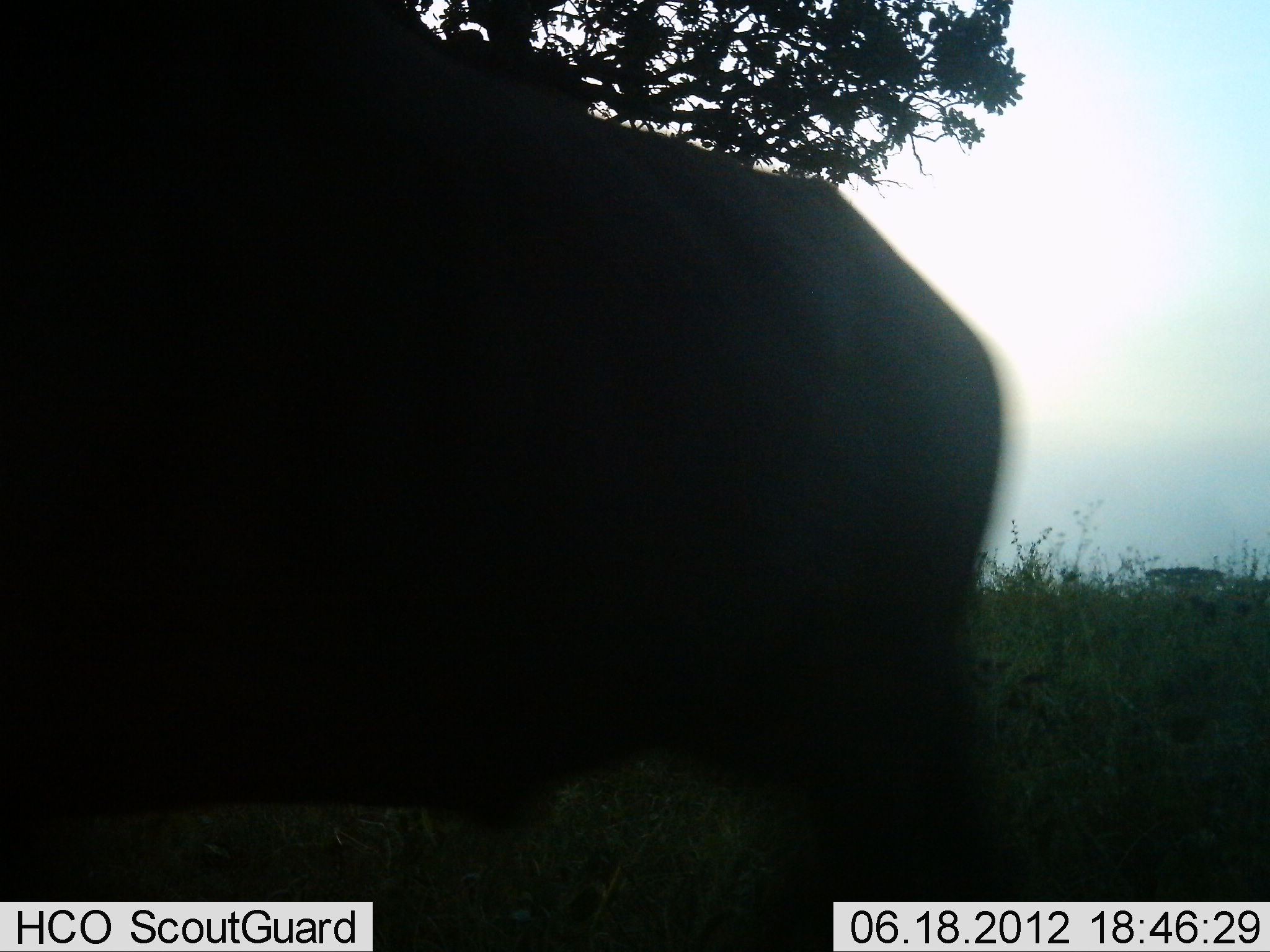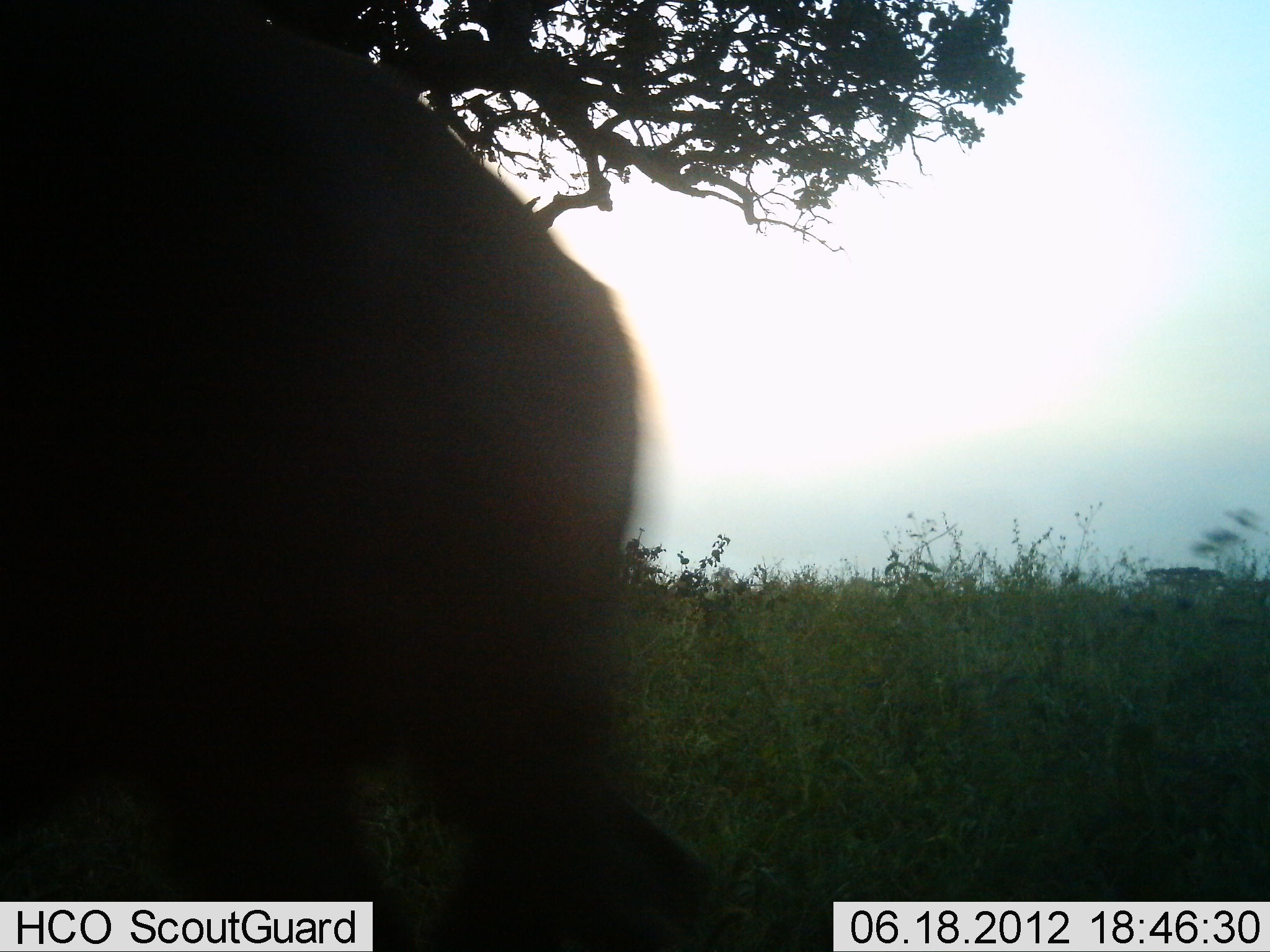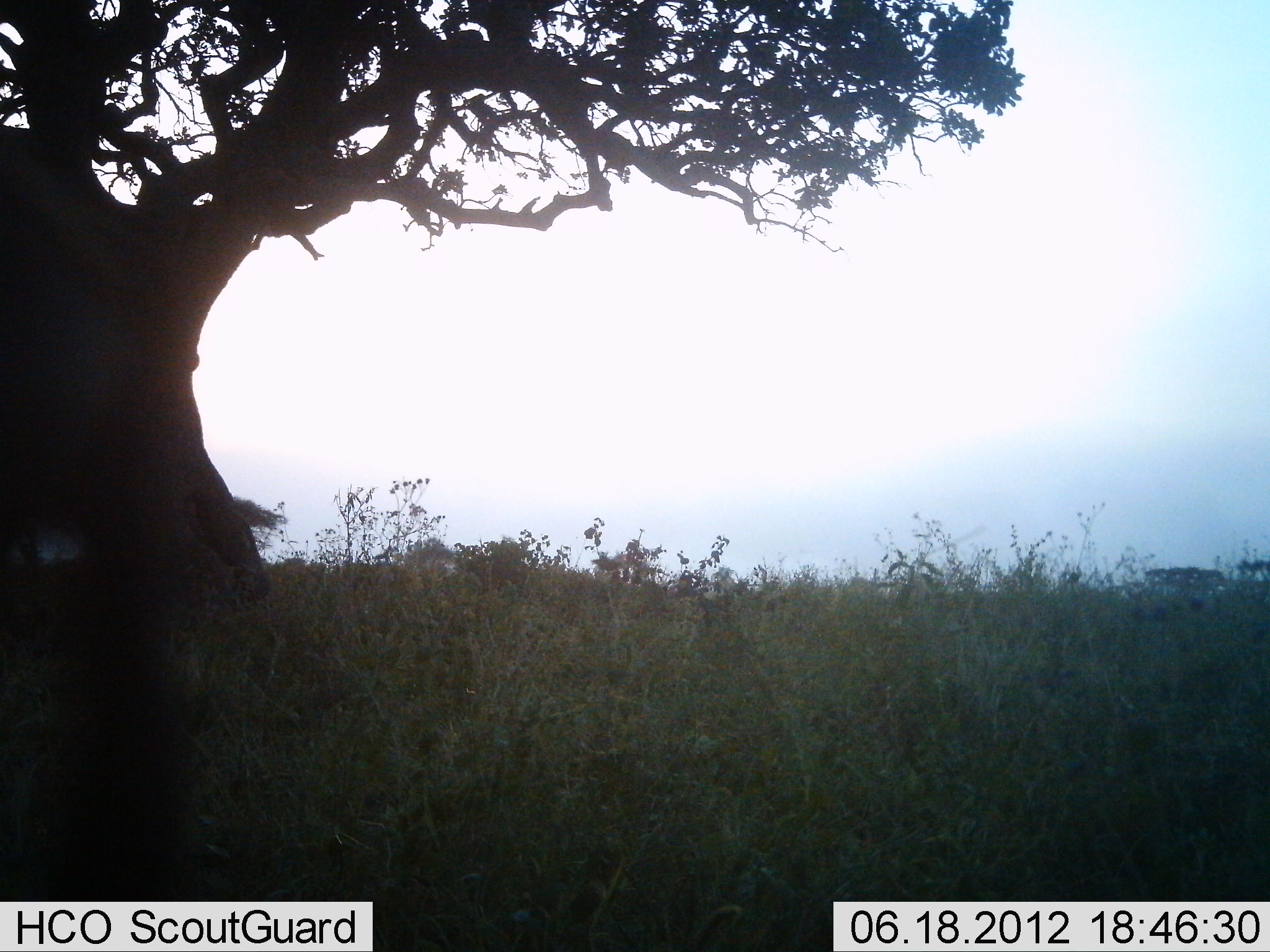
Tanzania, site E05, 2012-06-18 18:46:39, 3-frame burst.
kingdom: Animalia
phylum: Chordata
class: Mammalia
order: Artiodactyla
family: Bovidae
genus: Connochaetes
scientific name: Connochaetes taurinus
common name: blue wildebeest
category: wildebeest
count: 1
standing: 0%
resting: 0%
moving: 100%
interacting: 0%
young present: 0%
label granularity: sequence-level